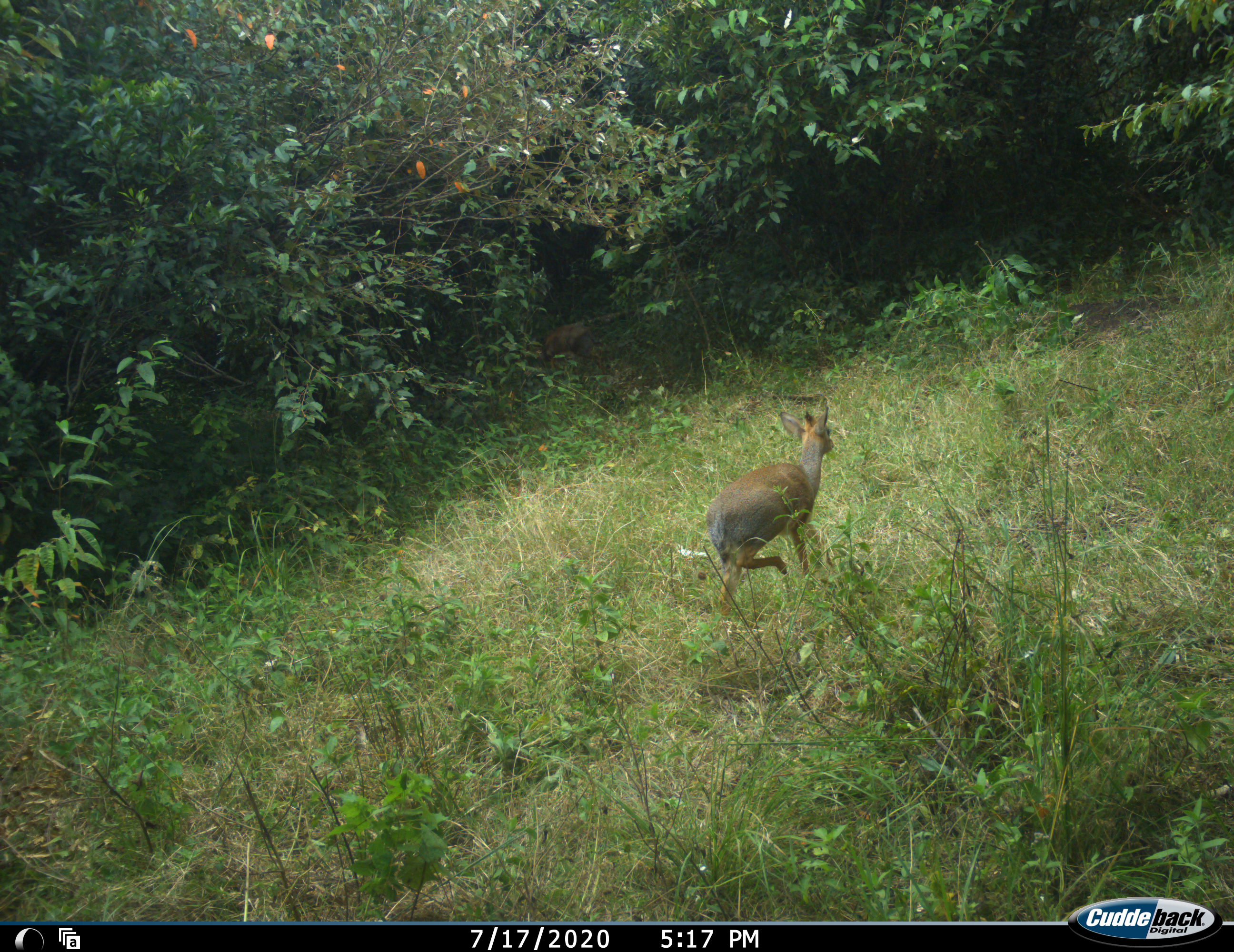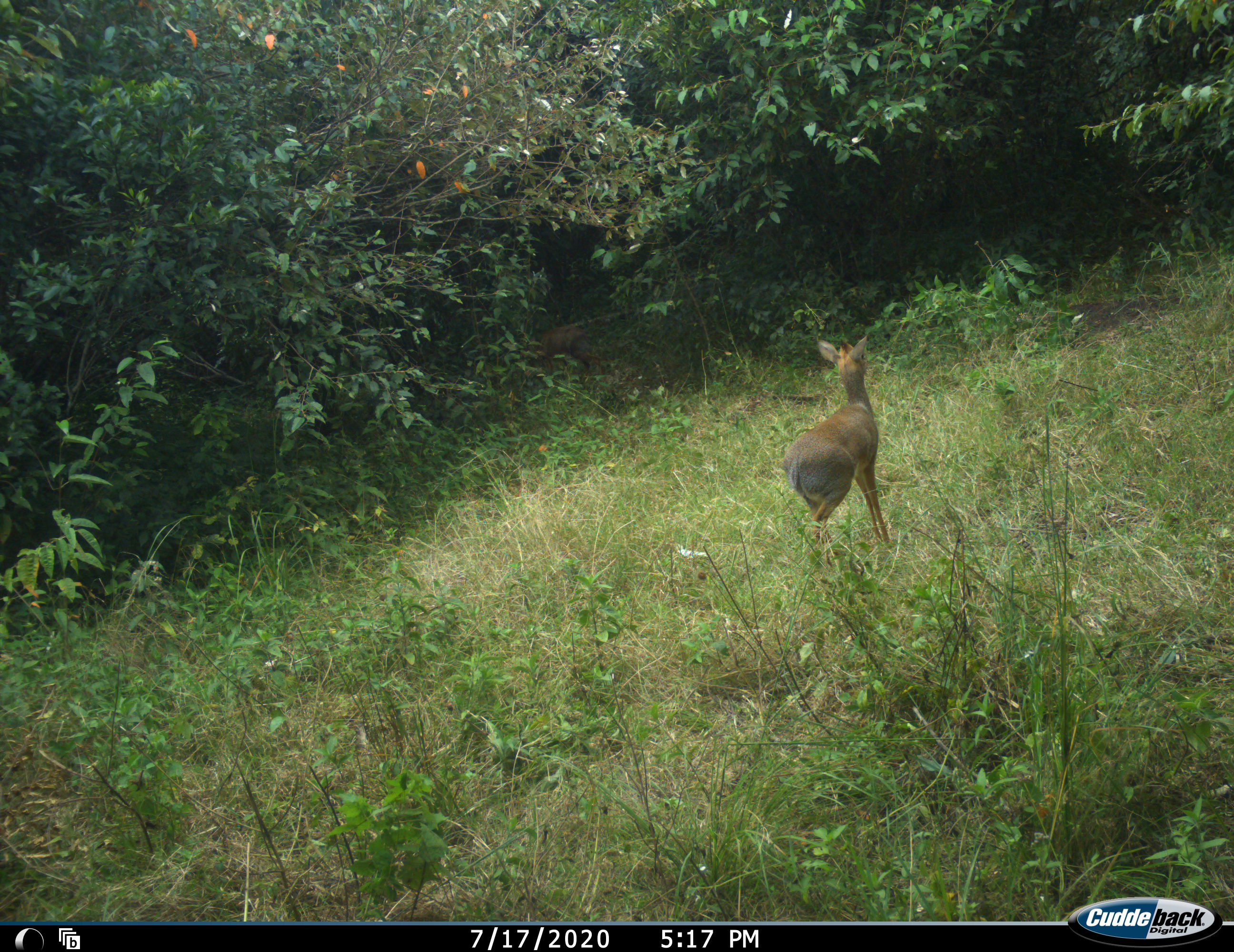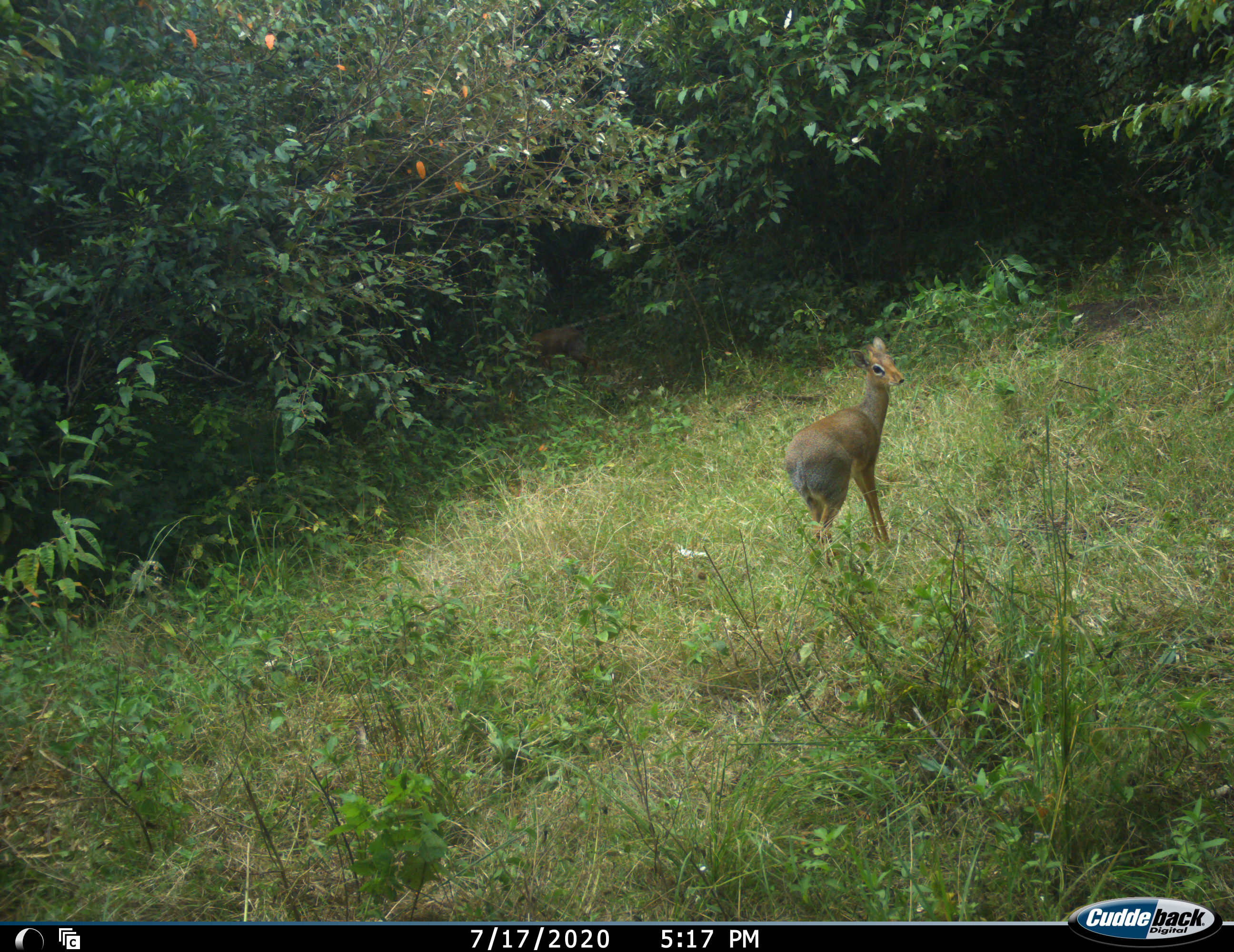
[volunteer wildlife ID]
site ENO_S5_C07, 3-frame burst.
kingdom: Animalia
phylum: Chordata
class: Mammalia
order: Artiodactyla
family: Bovidae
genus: Madoqua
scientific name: Madoqua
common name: dik-dik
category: dikdik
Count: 2.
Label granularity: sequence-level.